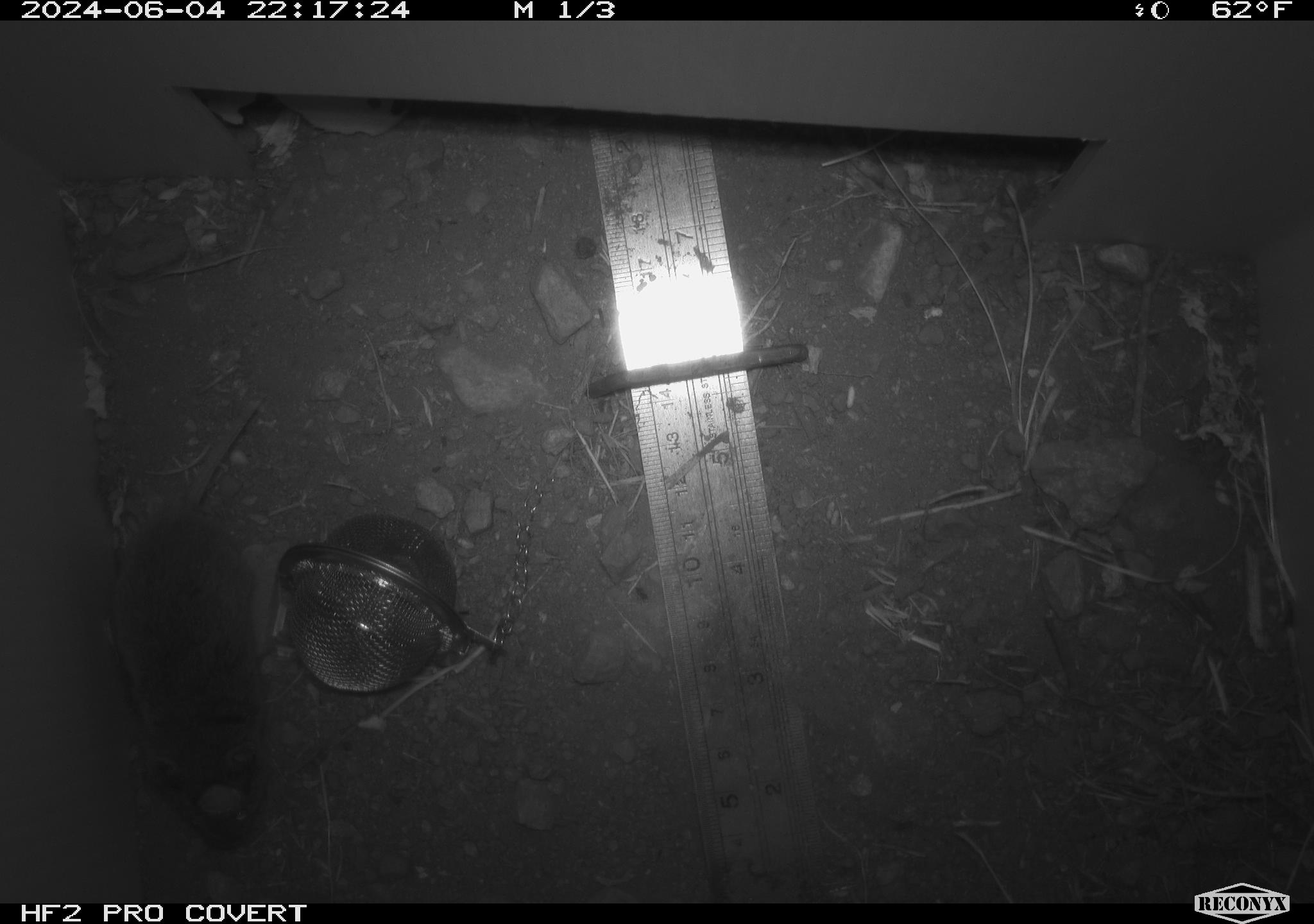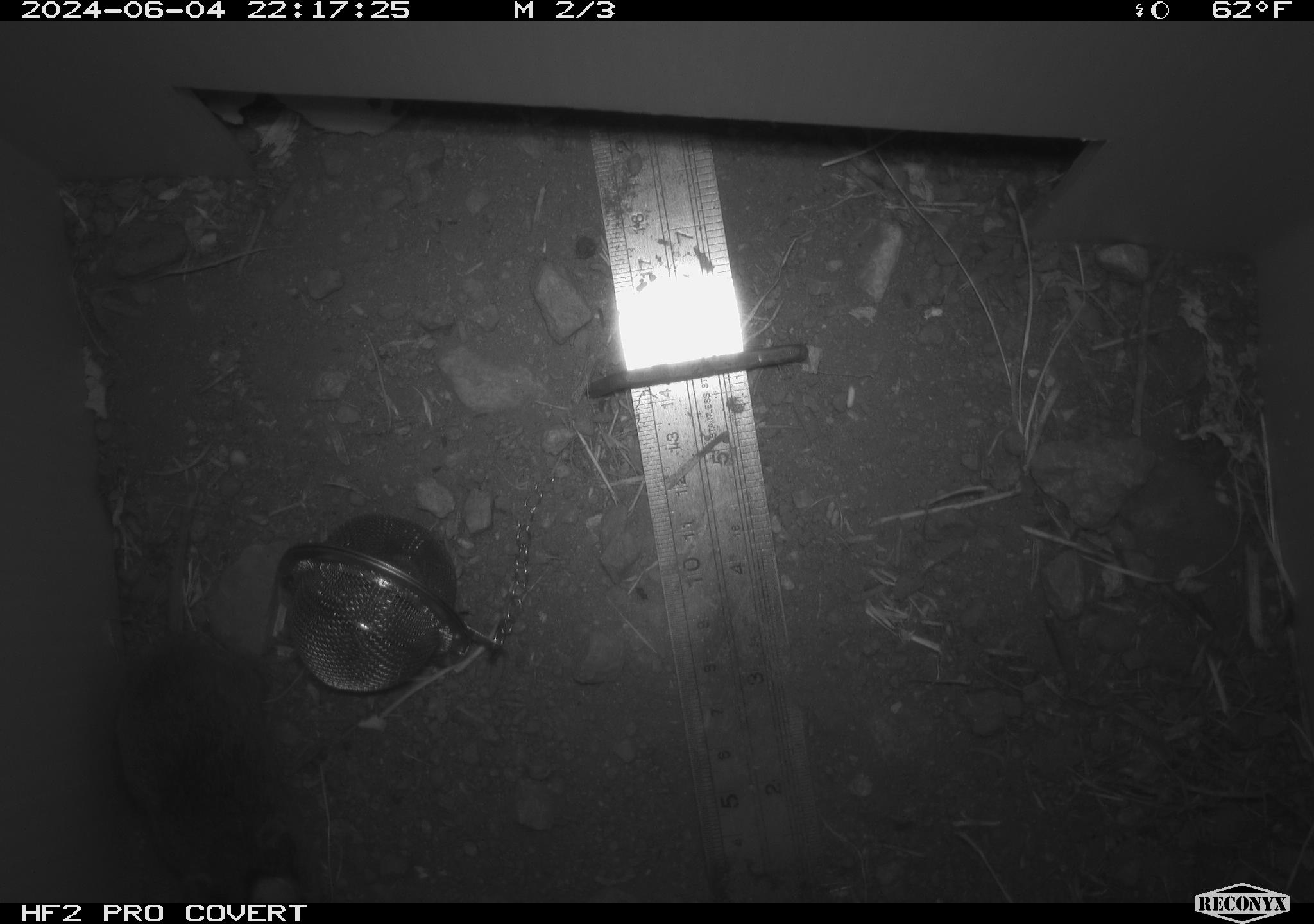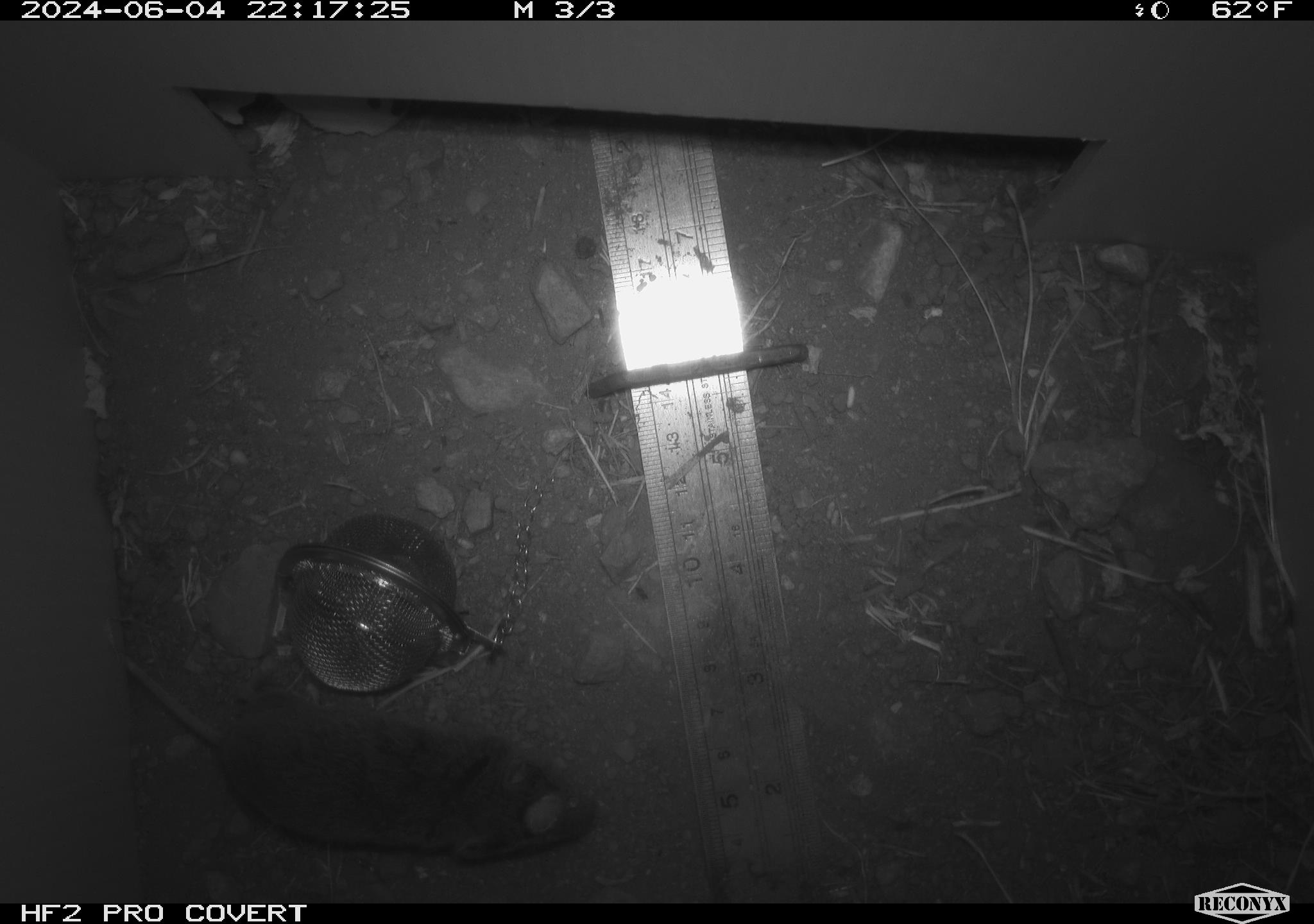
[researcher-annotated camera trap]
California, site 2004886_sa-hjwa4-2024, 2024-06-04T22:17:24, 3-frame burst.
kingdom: Animalia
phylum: Chordata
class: Mammalia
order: Rodentia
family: Cricetidae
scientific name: Cricetidae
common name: hamsters, voles, lemmings, and allies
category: cricetidae family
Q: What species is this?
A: Cricetidae family (hamsters, voles, lemmings, and allies) (Cricetidae).